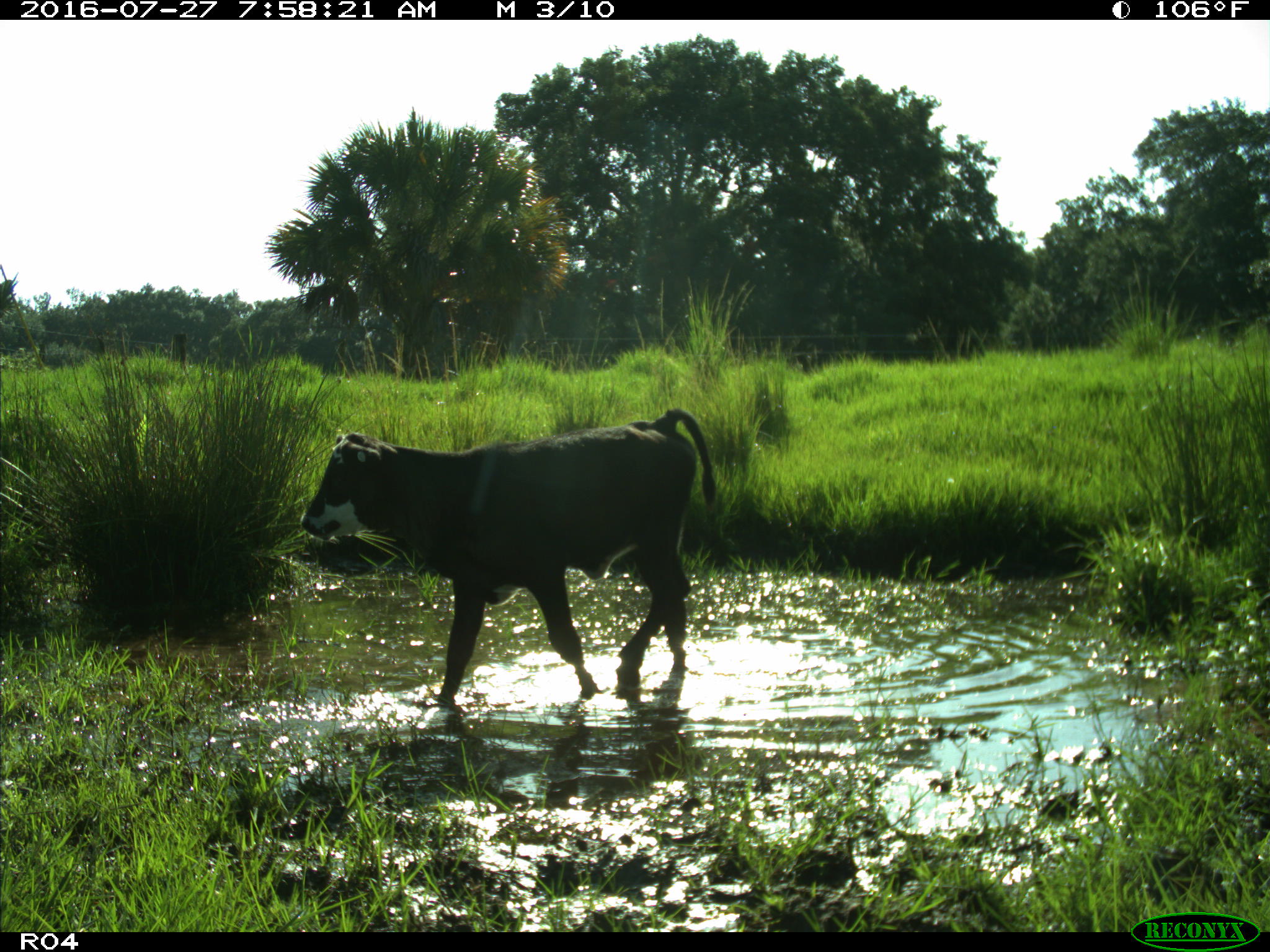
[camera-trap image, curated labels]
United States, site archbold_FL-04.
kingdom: Animalia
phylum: Chordata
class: Mammalia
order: Artiodactyla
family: Bovidae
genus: Bos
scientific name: Bos taurus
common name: domestic cow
Bos taurus (domestic cow).